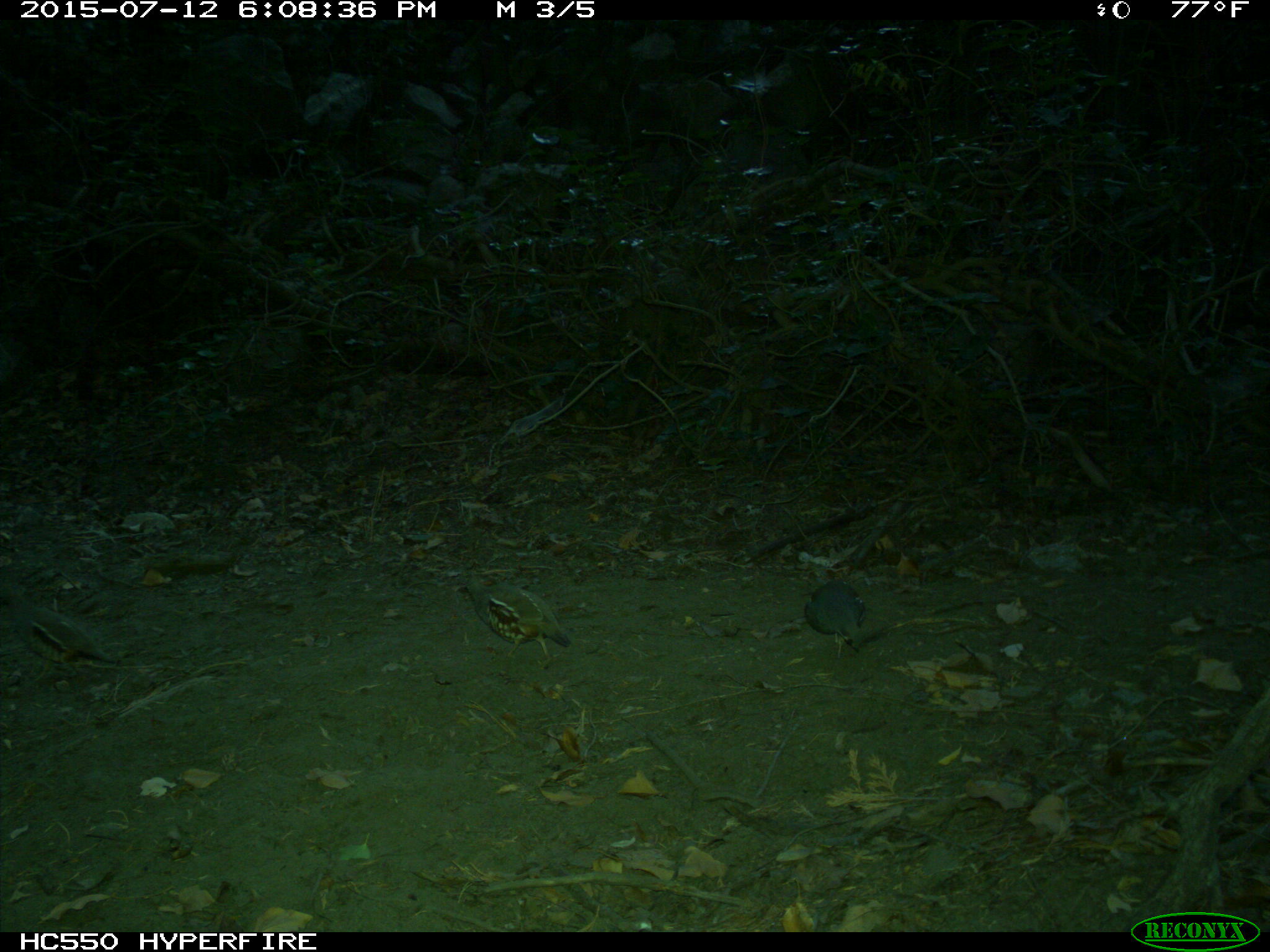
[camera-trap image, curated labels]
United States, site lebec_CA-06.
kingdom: Animalia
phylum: Chordata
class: Aves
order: Galliformes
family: Odontophoridae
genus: Callipepla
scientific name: Callipepla californica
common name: california quail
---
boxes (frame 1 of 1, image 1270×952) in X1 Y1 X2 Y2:
animal: 455 570 571 669; 1 593 120 682; 806 580 868 659